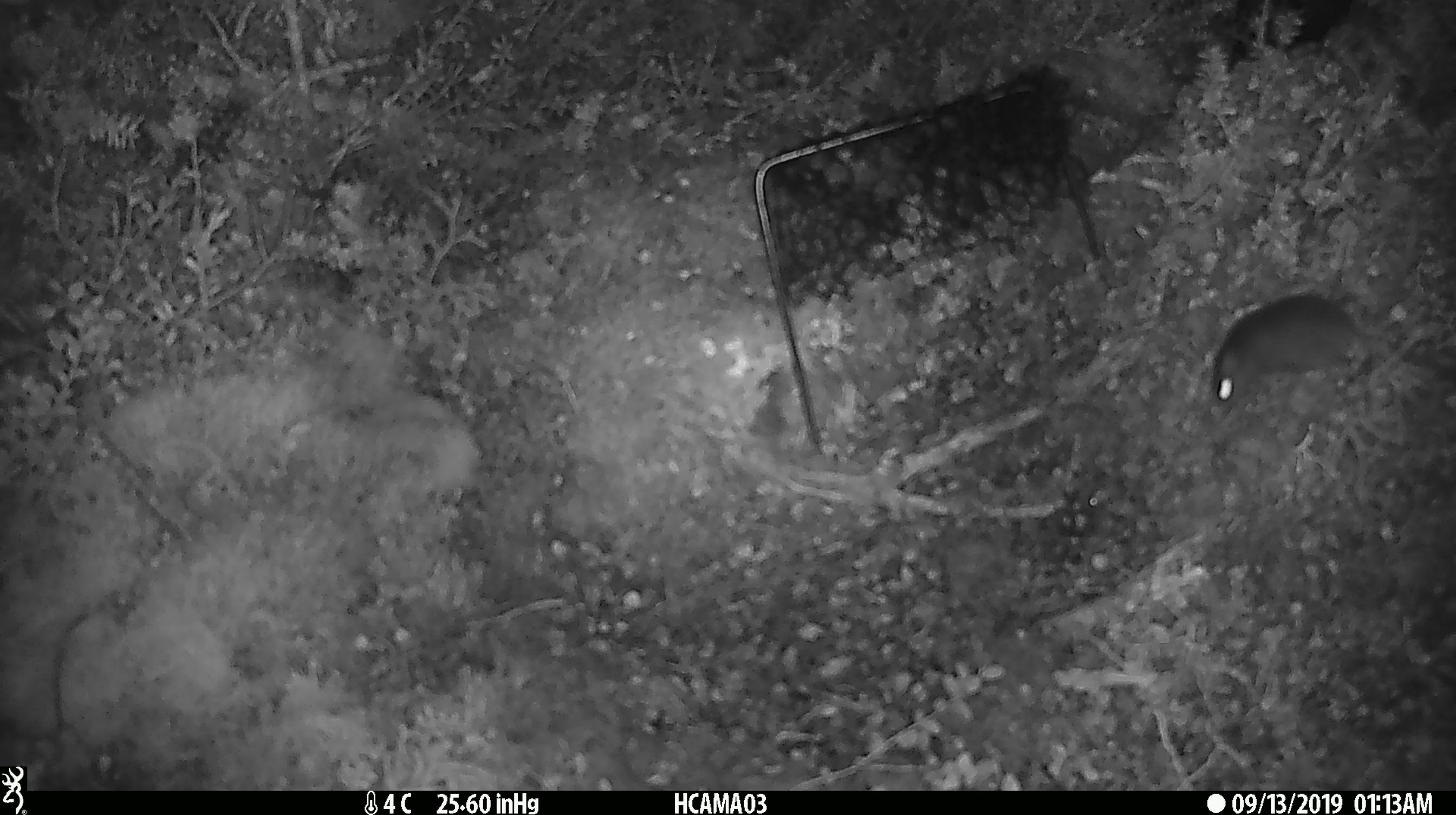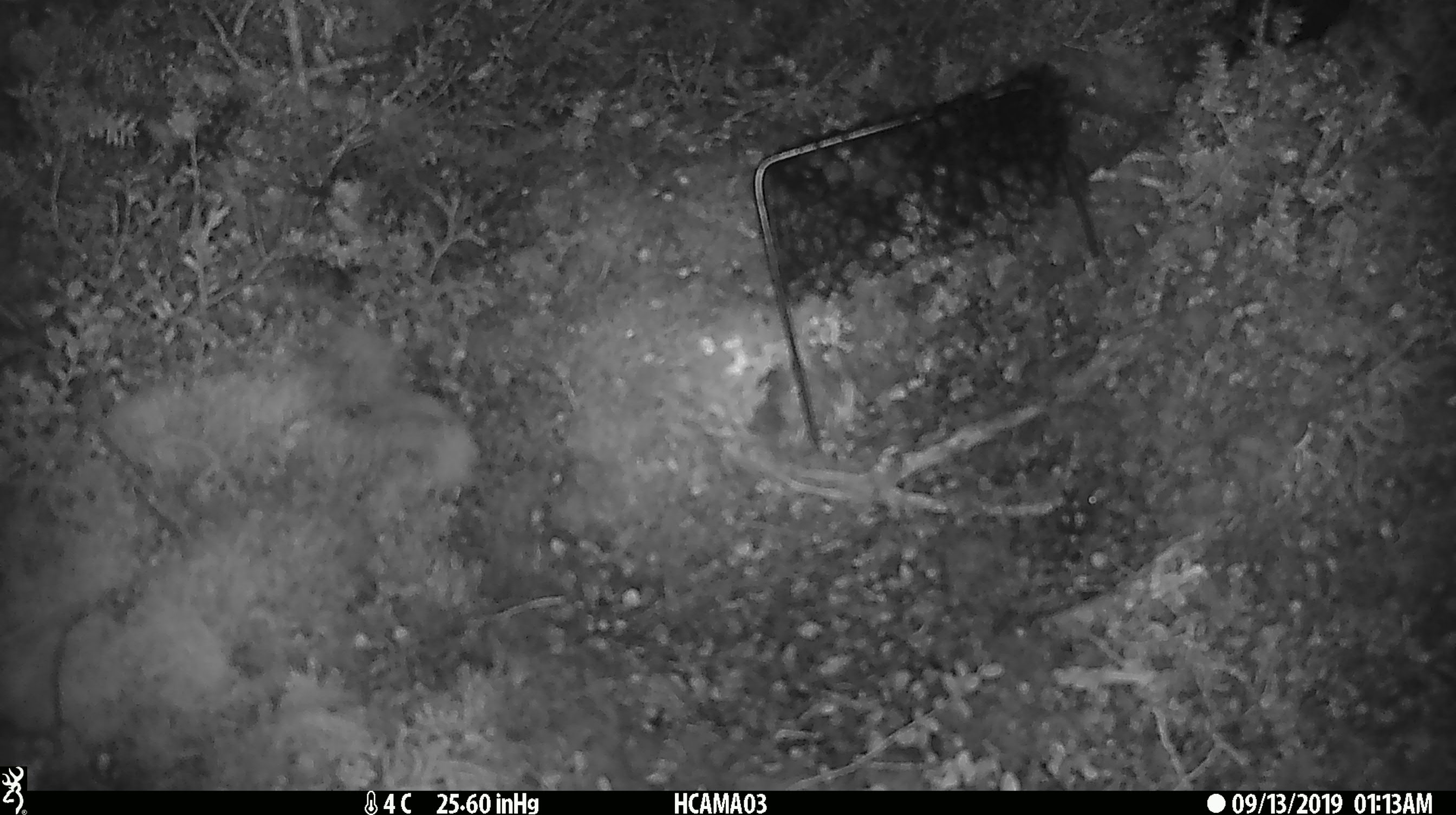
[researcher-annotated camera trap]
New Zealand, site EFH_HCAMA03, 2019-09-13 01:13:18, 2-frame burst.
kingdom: Animalia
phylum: Chordata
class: Mammalia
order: Rodentia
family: Muridae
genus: Mus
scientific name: Mus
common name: mouse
Mouse (Mus).